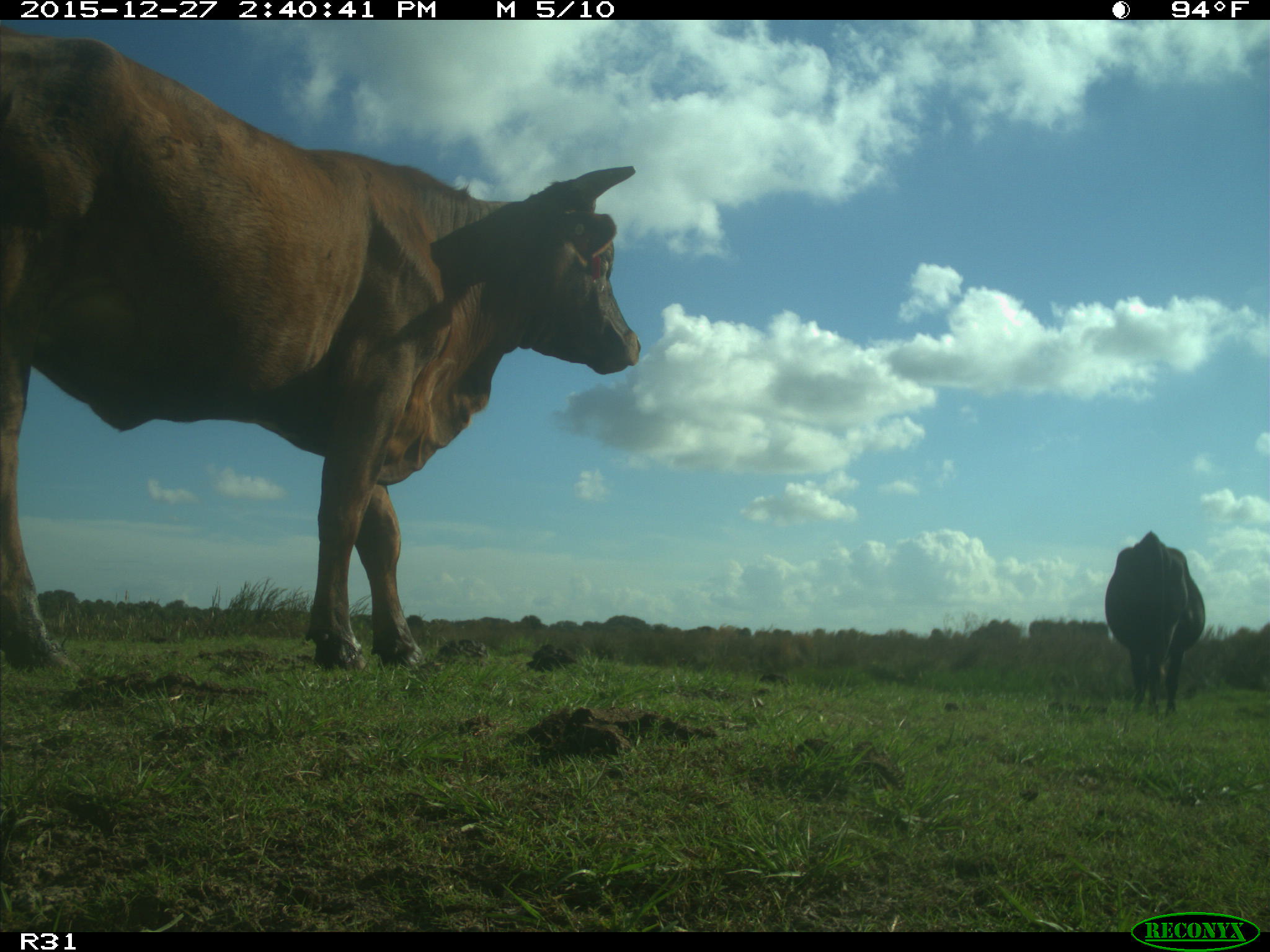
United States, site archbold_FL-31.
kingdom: Animalia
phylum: Chordata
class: Mammalia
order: Artiodactyla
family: Bovidae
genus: Bos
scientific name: Bos taurus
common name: domestic cow